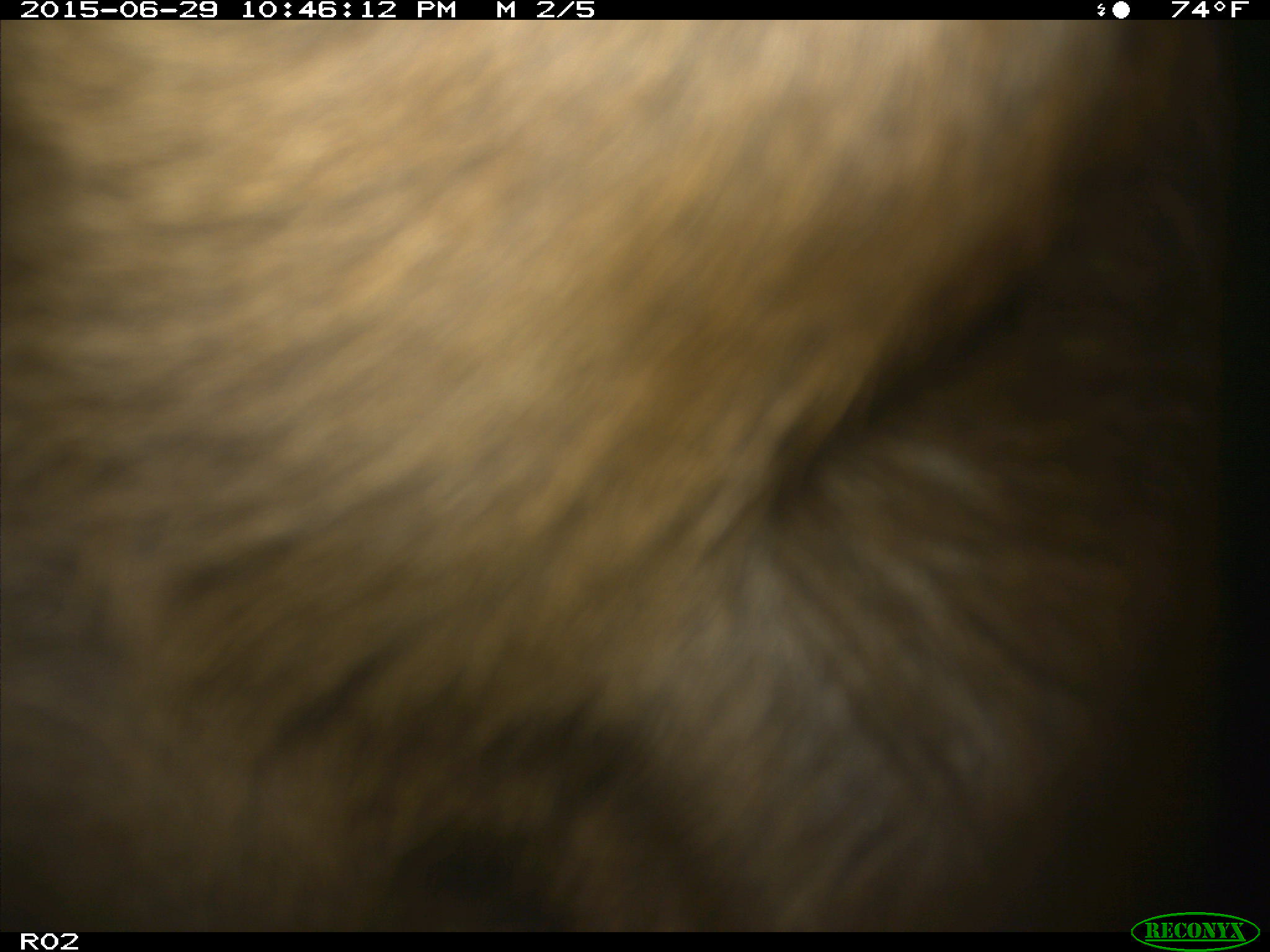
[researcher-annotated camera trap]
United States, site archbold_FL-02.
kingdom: Animalia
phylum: Chordata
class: Mammalia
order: Artiodactyla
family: Bovidae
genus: Bos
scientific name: Bos taurus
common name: domestic cow